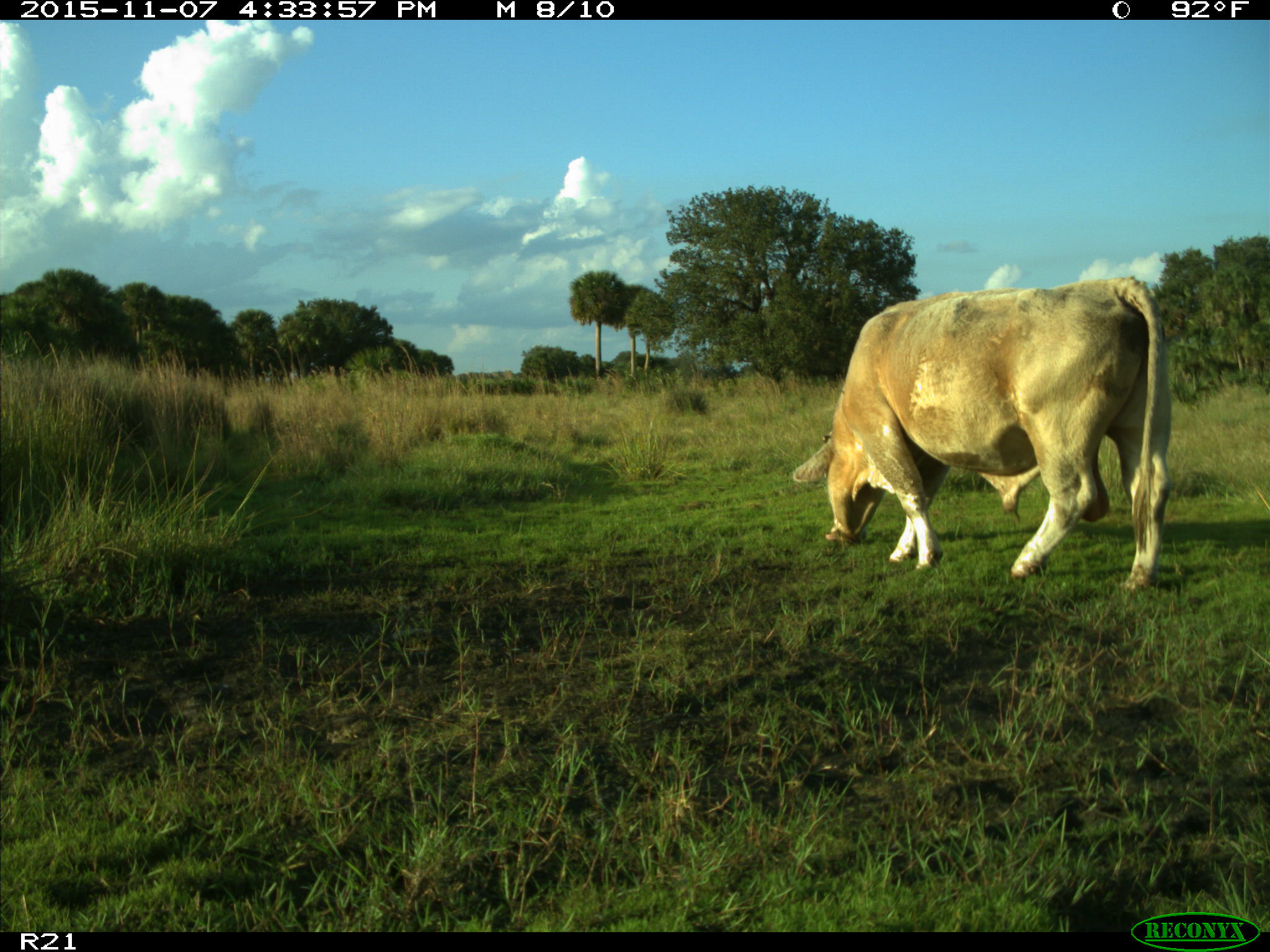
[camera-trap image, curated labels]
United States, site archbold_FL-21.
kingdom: Animalia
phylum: Chordata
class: Mammalia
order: Artiodactyla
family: Bovidae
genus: Bos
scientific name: Bos taurus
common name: domestic cow